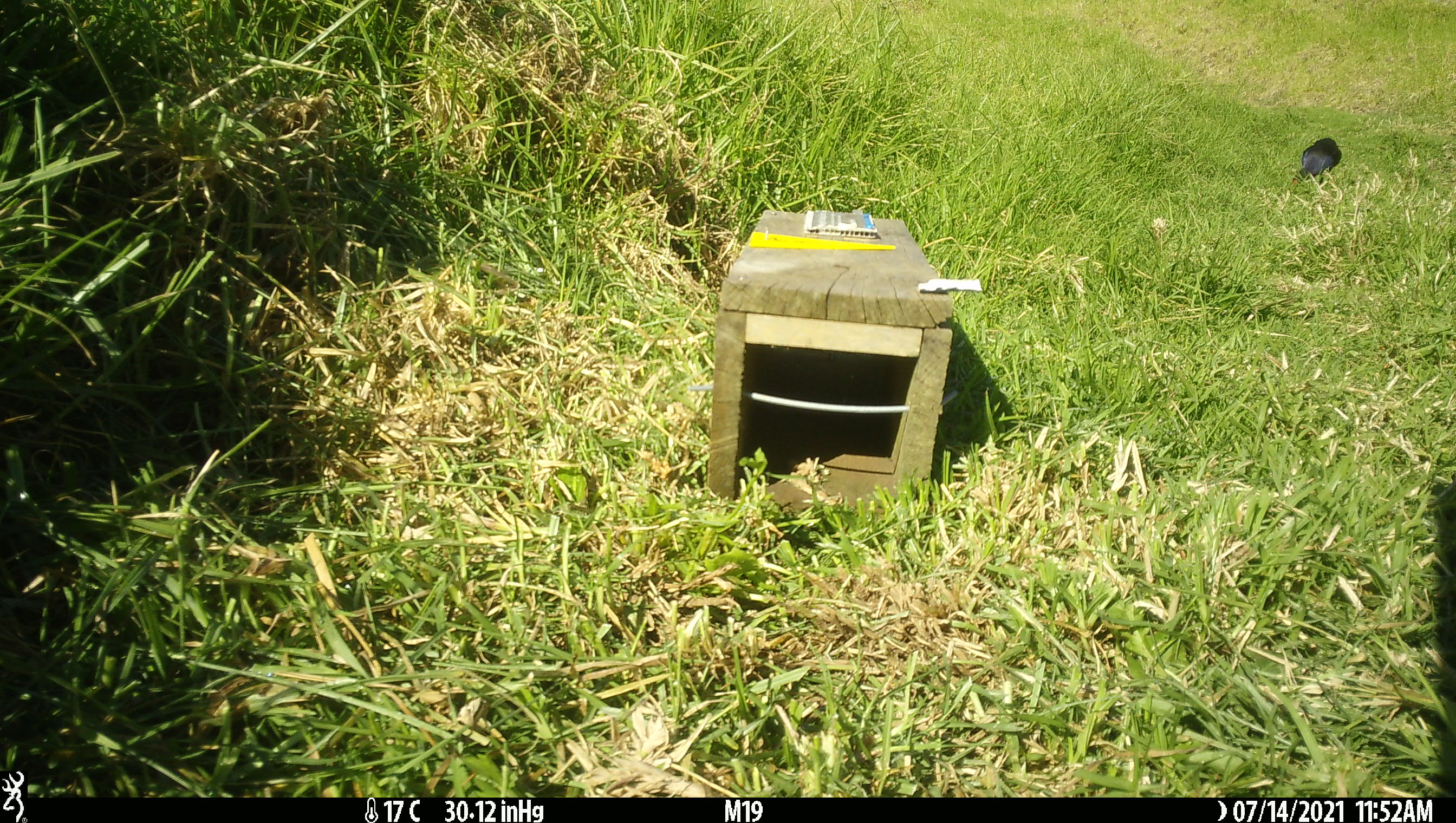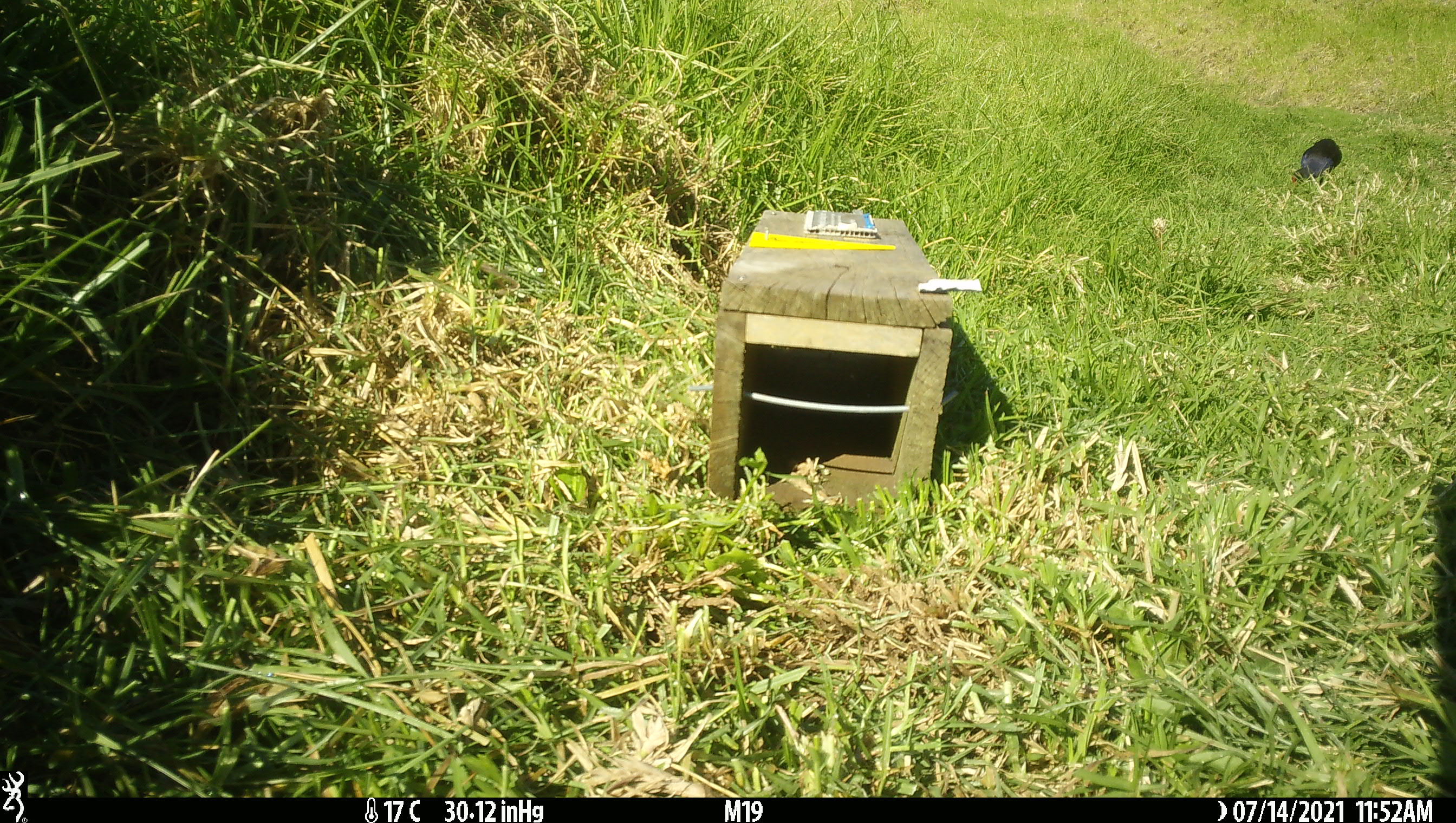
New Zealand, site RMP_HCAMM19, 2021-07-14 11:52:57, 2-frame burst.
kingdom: Animalia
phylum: Chordata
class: Aves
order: Gruiformes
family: Rallidae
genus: Porphyrio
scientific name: Porphyrio melanotus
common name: australasian swamphen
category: pukeko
Pukeko (australasian swamphen) (Porphyrio melanotus).